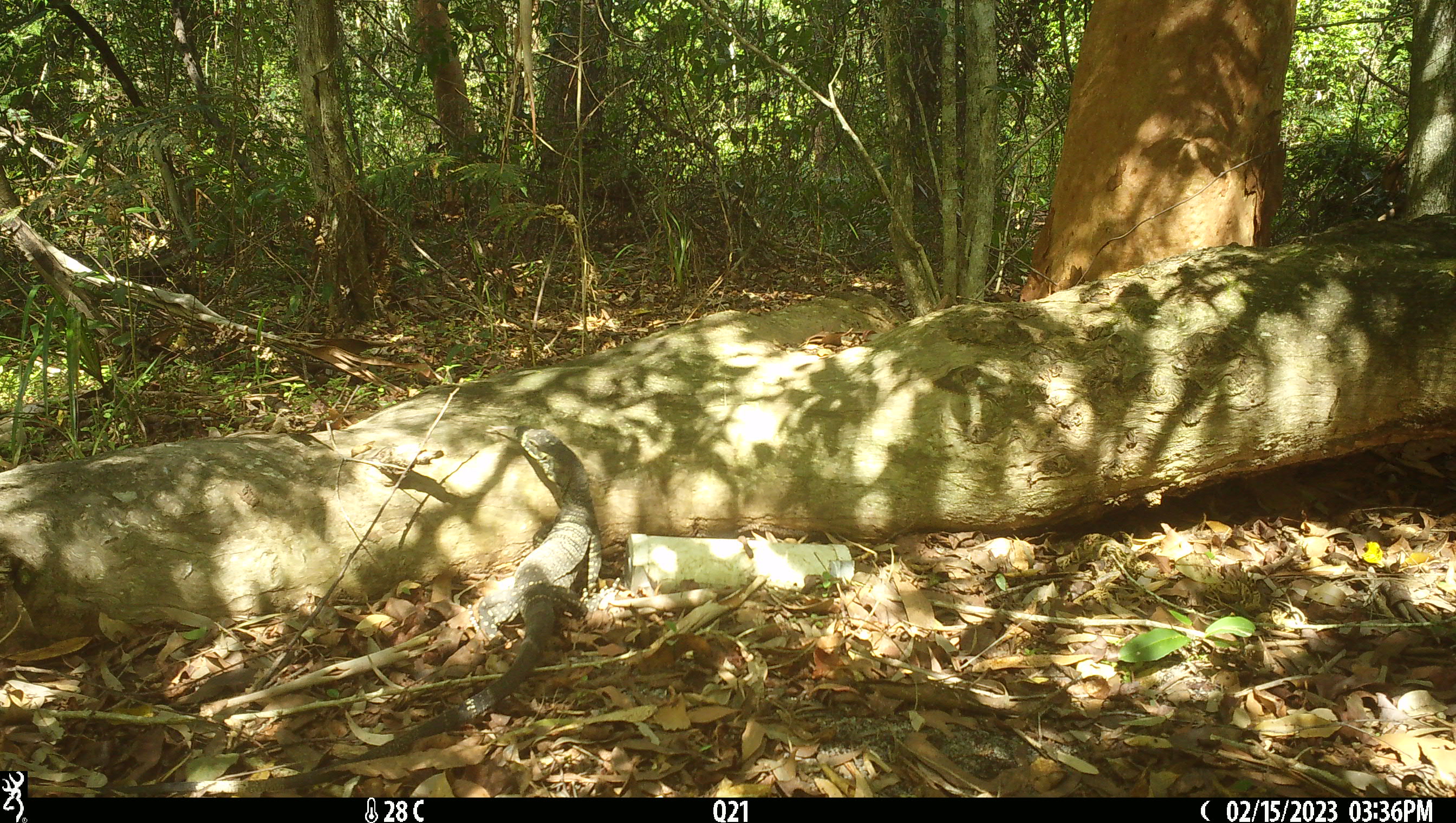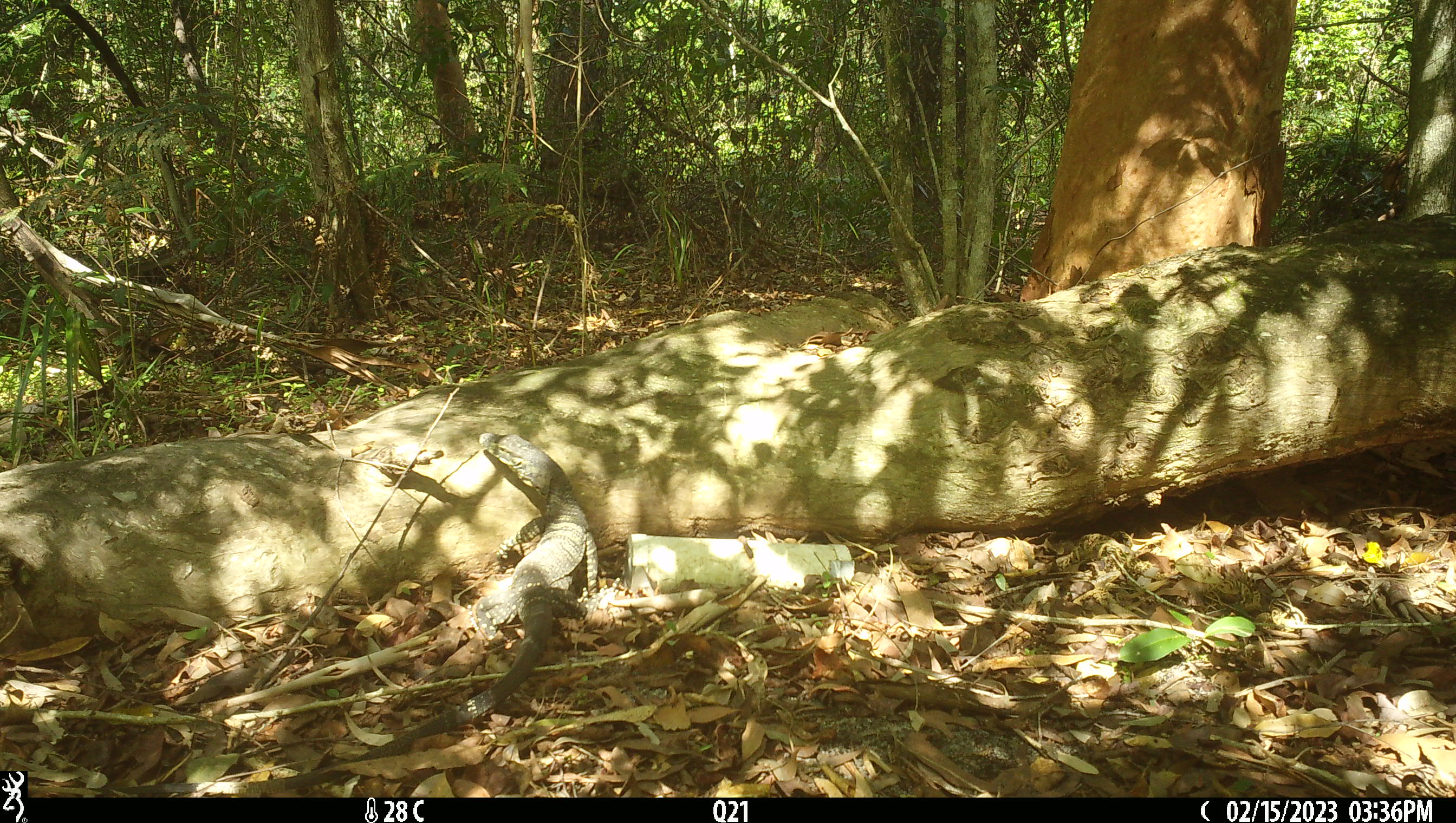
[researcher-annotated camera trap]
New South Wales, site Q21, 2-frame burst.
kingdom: Animalia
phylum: Chordata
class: Reptilia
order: Squamata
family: Varanidae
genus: Varanus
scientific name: Varanus varius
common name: lace monitor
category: goanna